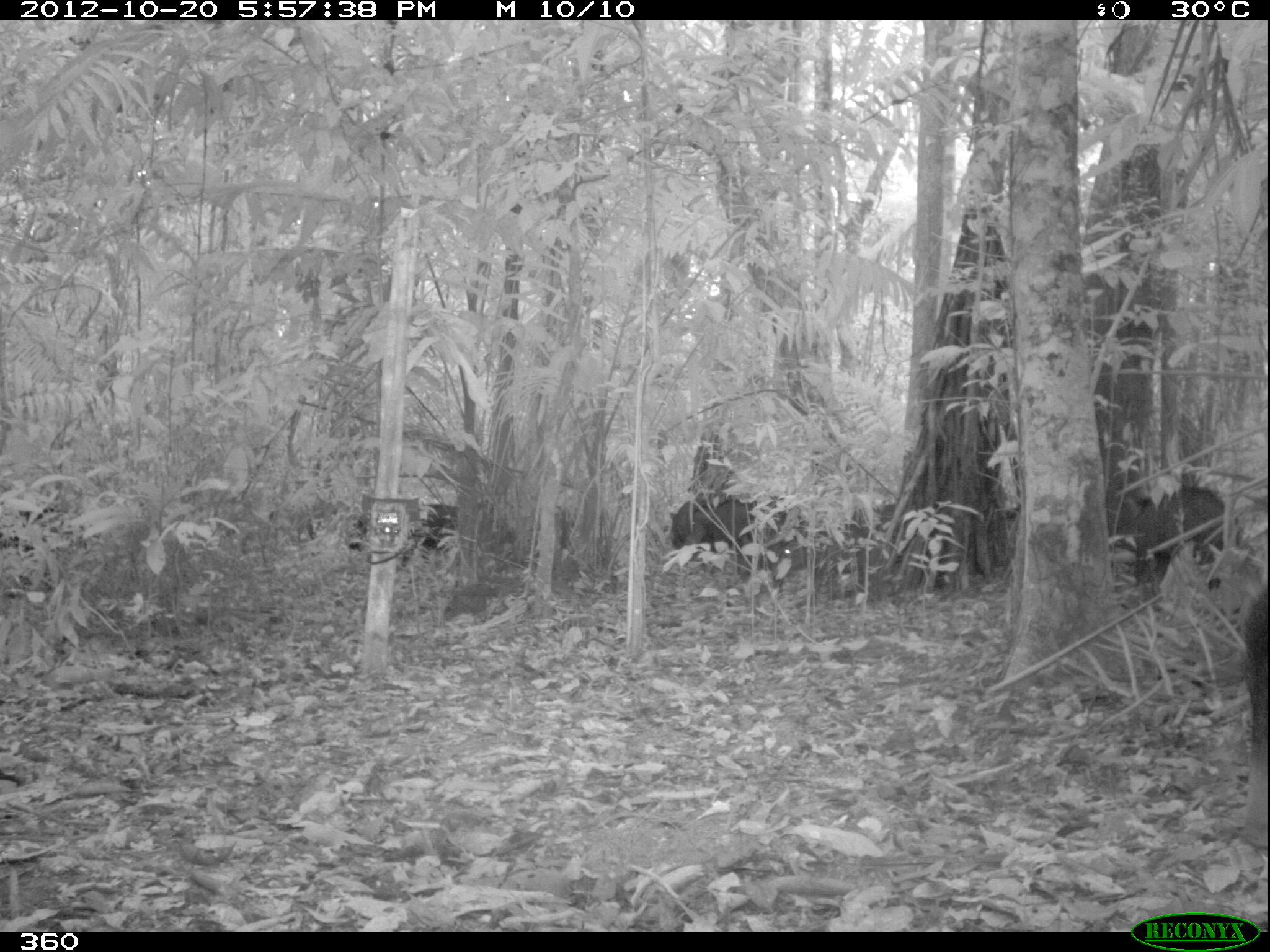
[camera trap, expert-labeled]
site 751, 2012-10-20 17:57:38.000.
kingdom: Animalia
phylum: Chordata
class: Mammalia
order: Artiodactyla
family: Tayassuidae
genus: Tayassu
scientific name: Tayassu pecari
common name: white-lipped peccary